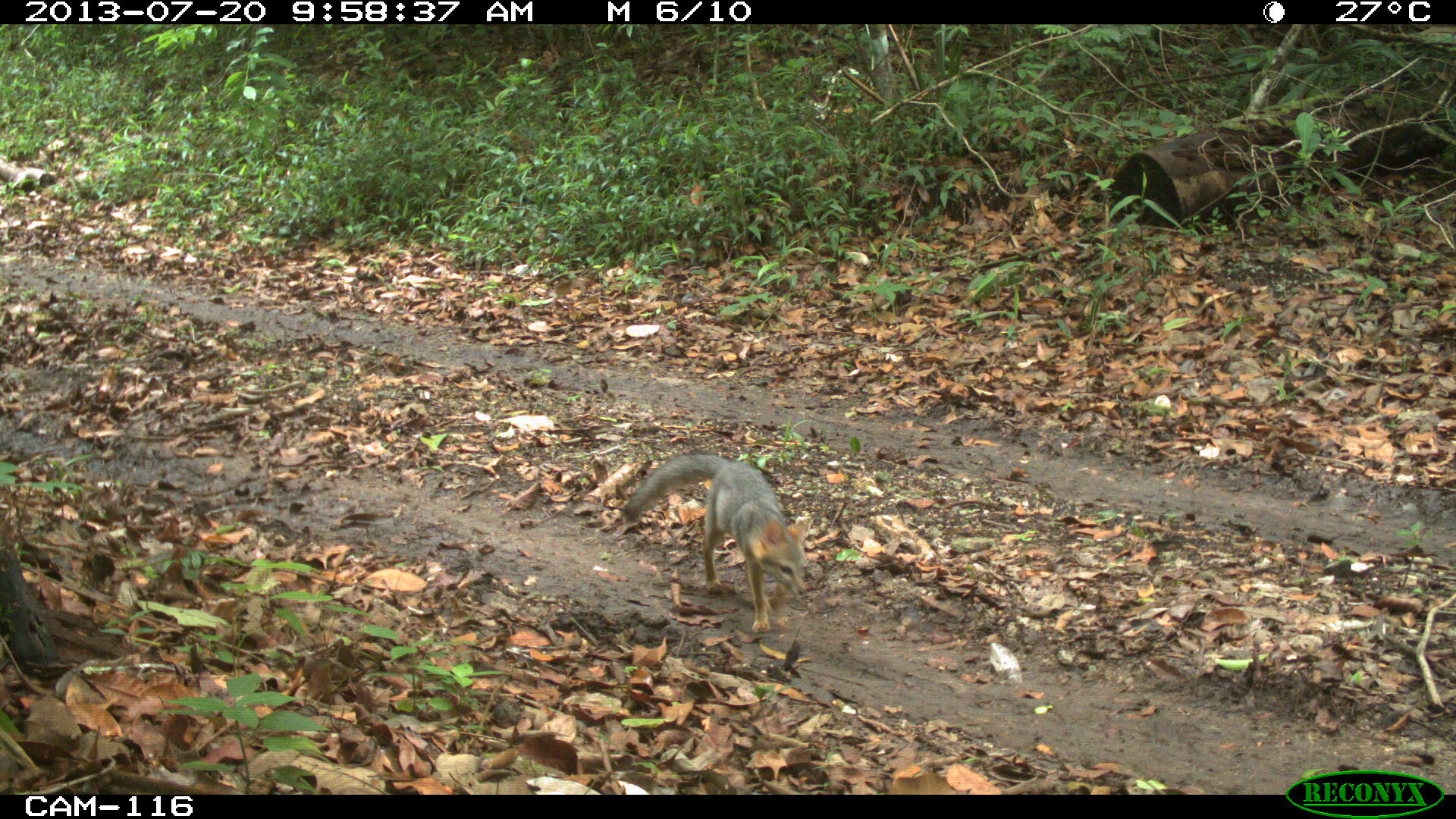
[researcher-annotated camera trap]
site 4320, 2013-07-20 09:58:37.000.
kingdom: Animalia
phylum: Chordata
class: Mammalia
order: Carnivora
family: Canidae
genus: Urocyon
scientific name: Urocyon cinereoargenteus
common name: gray fox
Urocyon cinereoargenteus (gray fox), count 1.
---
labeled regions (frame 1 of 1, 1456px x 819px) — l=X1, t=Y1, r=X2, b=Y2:
urocyon cinereoargenteus: l=618, t=449, r=815, b=634